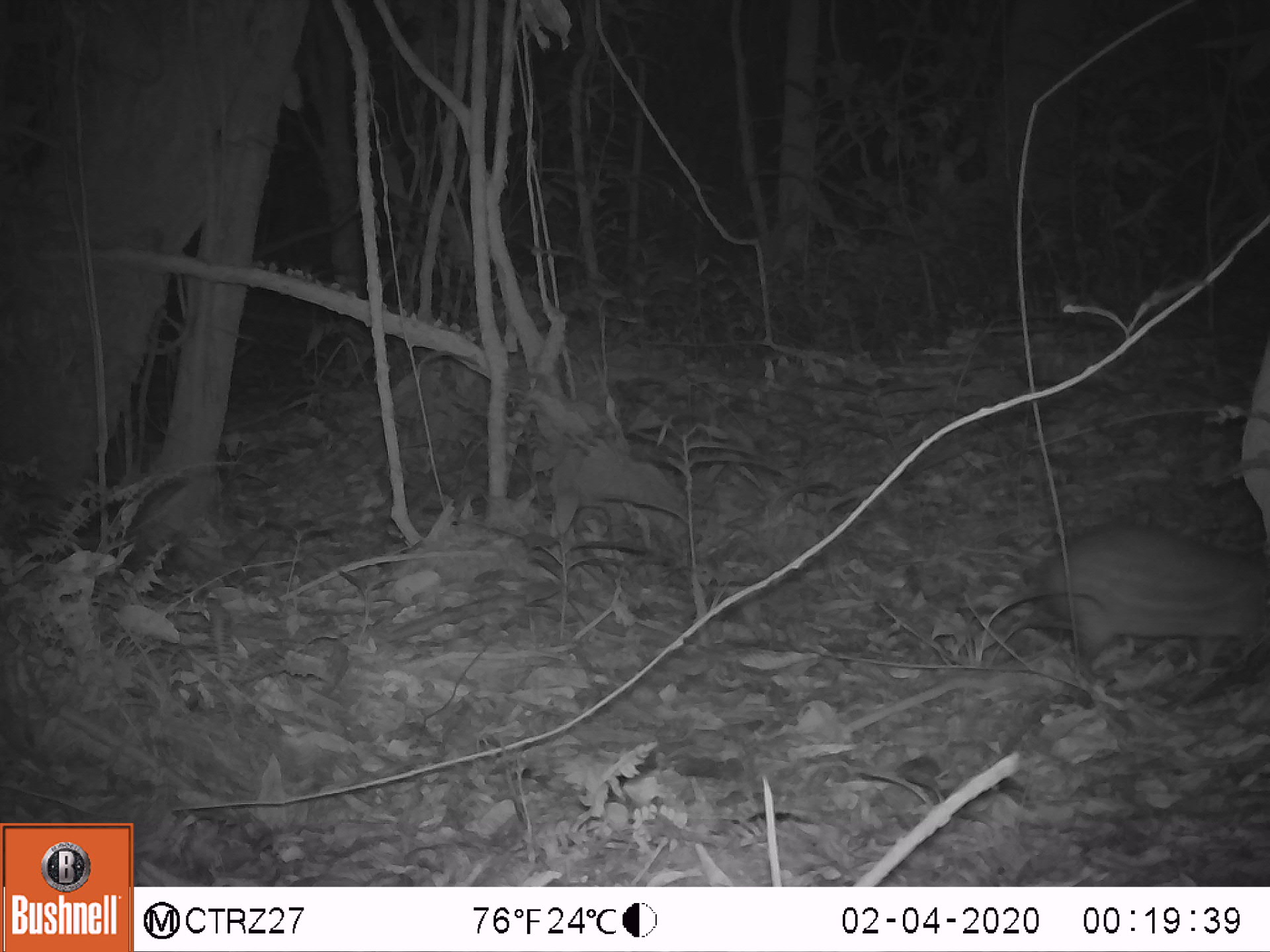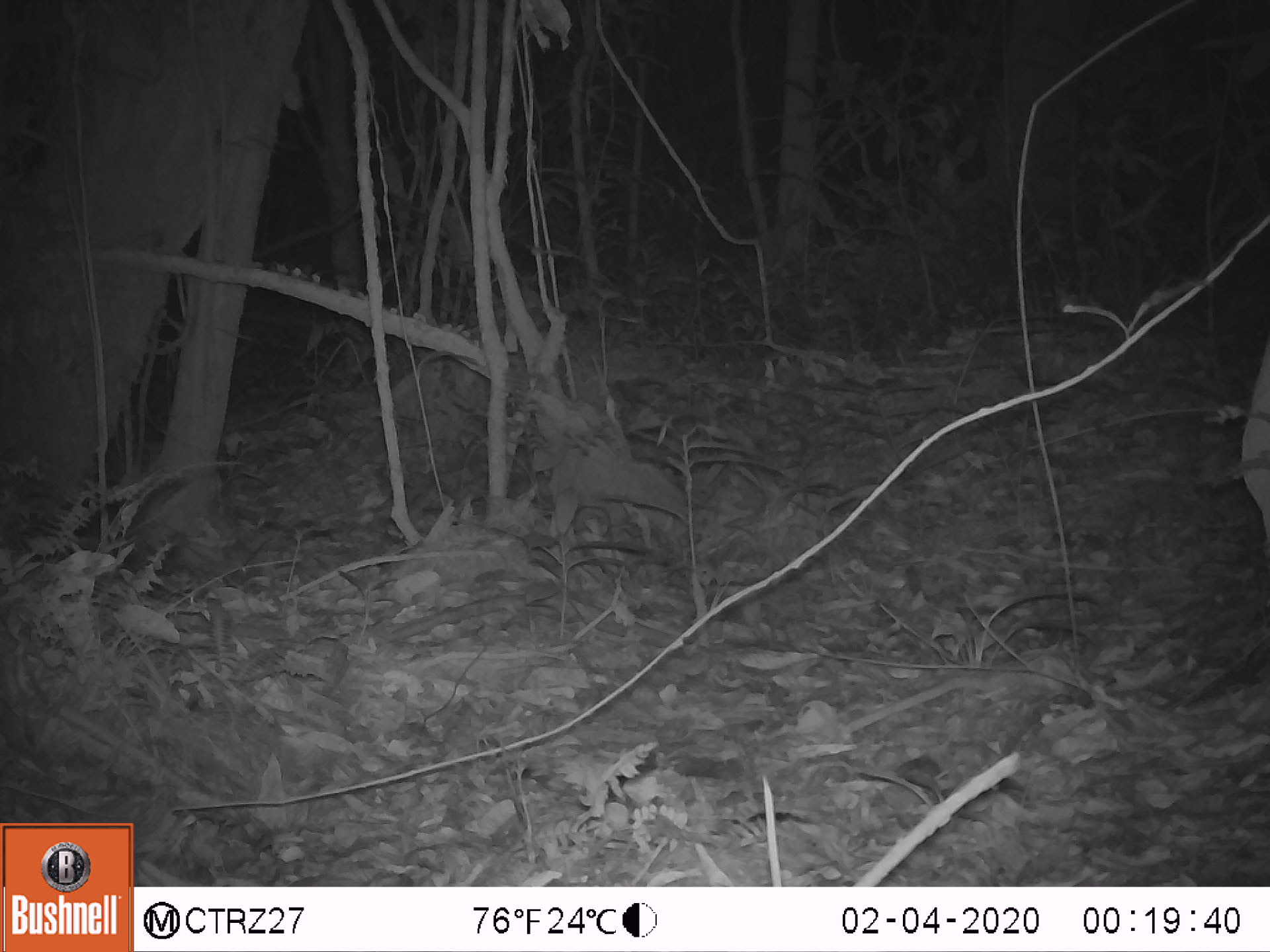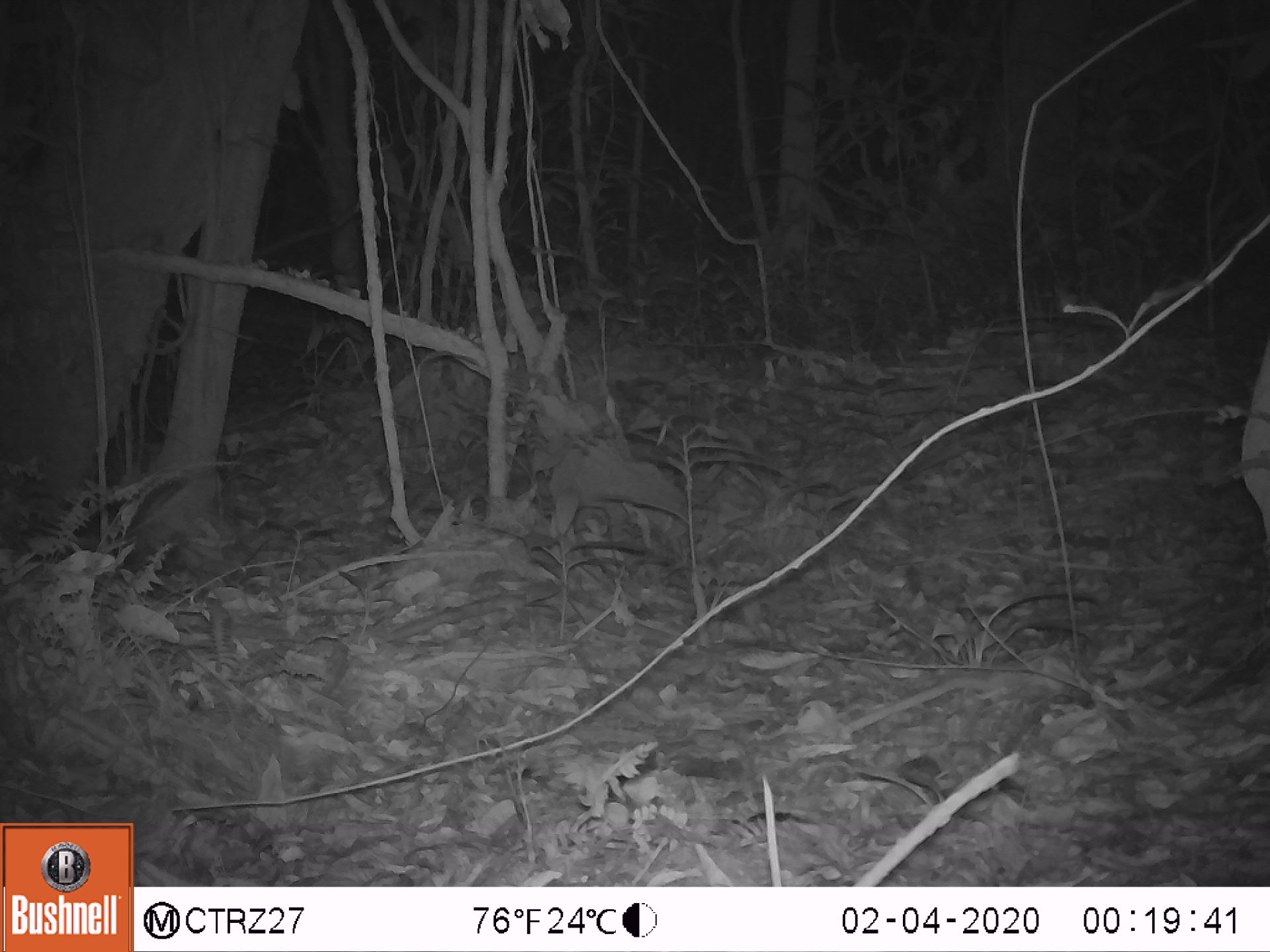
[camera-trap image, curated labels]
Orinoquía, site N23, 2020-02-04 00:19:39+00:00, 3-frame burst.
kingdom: Animalia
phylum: Chordata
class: Mammalia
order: Rodentia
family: Cuniculidae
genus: Cuniculus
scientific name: Cuniculus paca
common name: spotted paca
Spotted paca (Cuniculus paca).